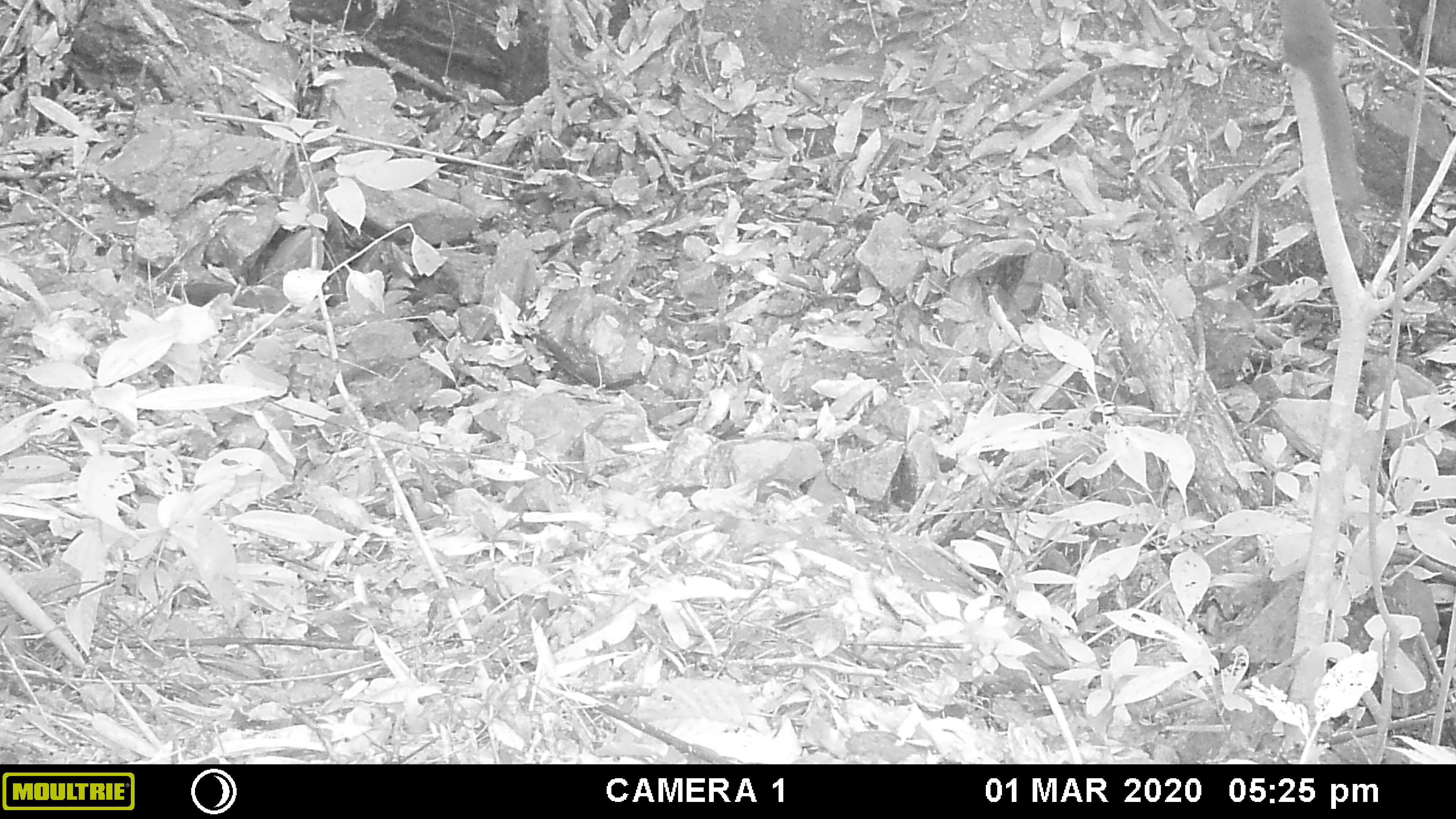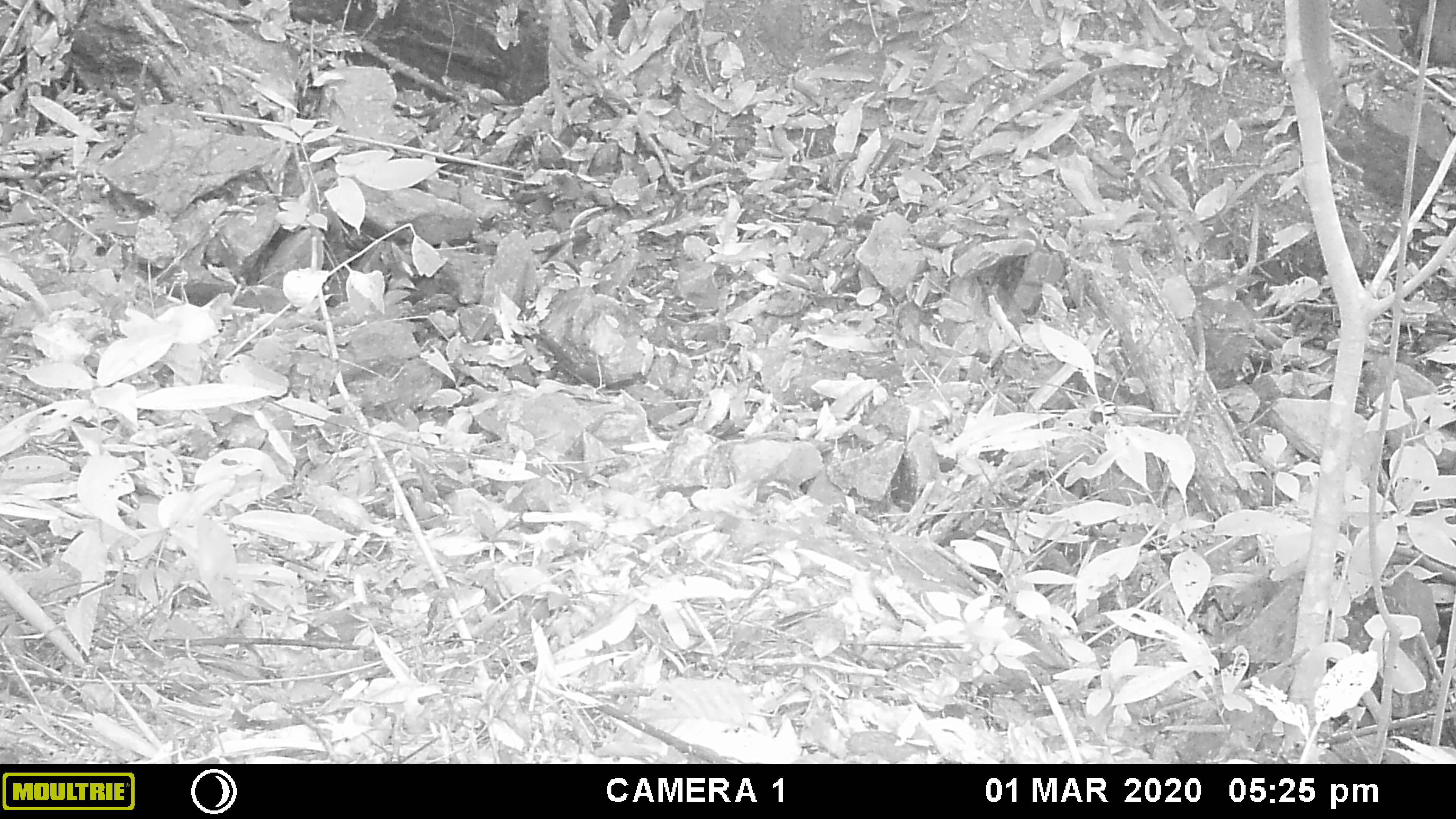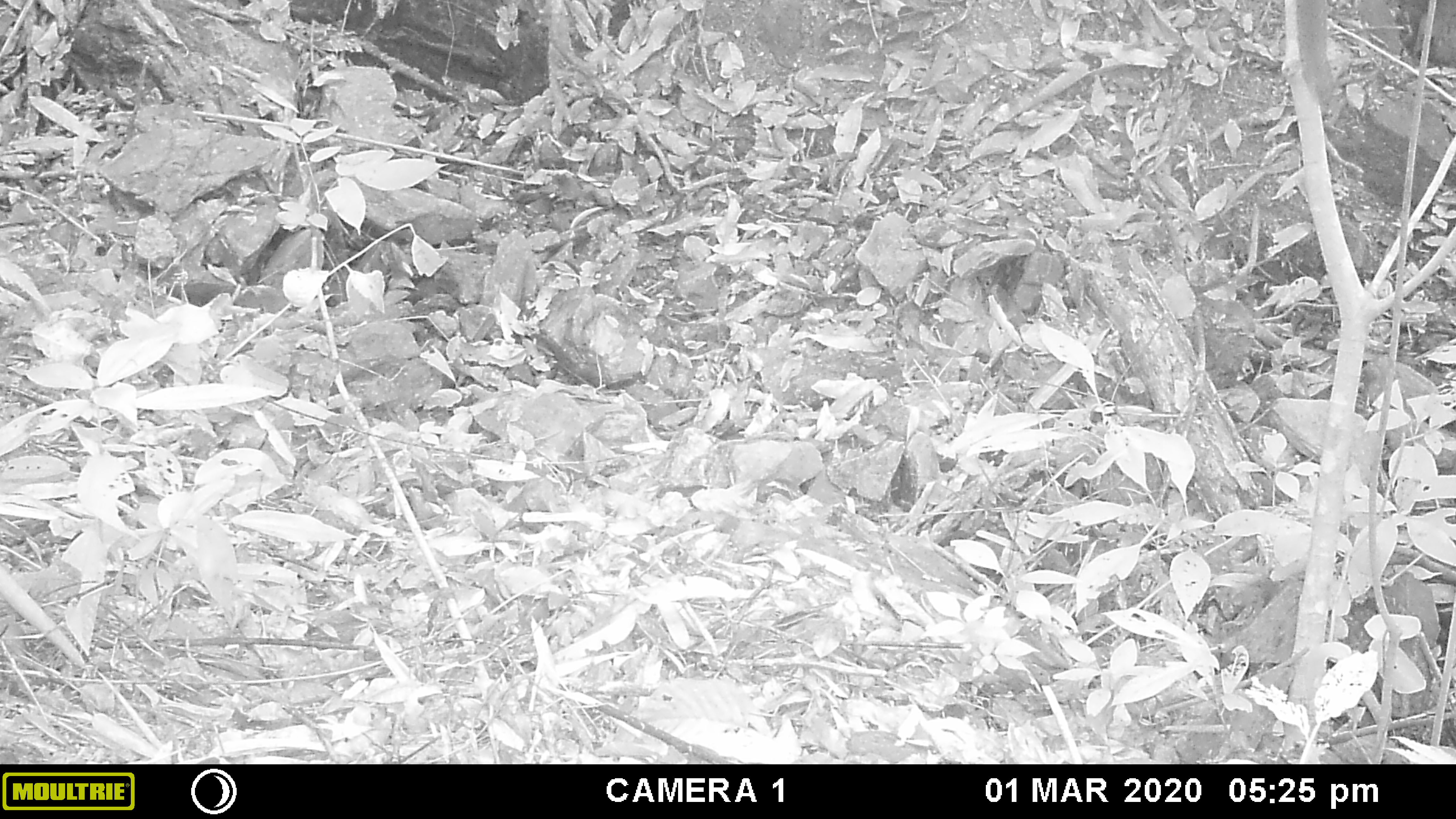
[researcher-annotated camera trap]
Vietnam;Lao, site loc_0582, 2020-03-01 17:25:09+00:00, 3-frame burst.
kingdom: Animalia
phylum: Chordata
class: Mammalia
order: Rodentia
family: Sciuridae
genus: Callosciurus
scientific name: Callosciurus erythraeus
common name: pallas's squirrel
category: pallass squirrel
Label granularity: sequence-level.